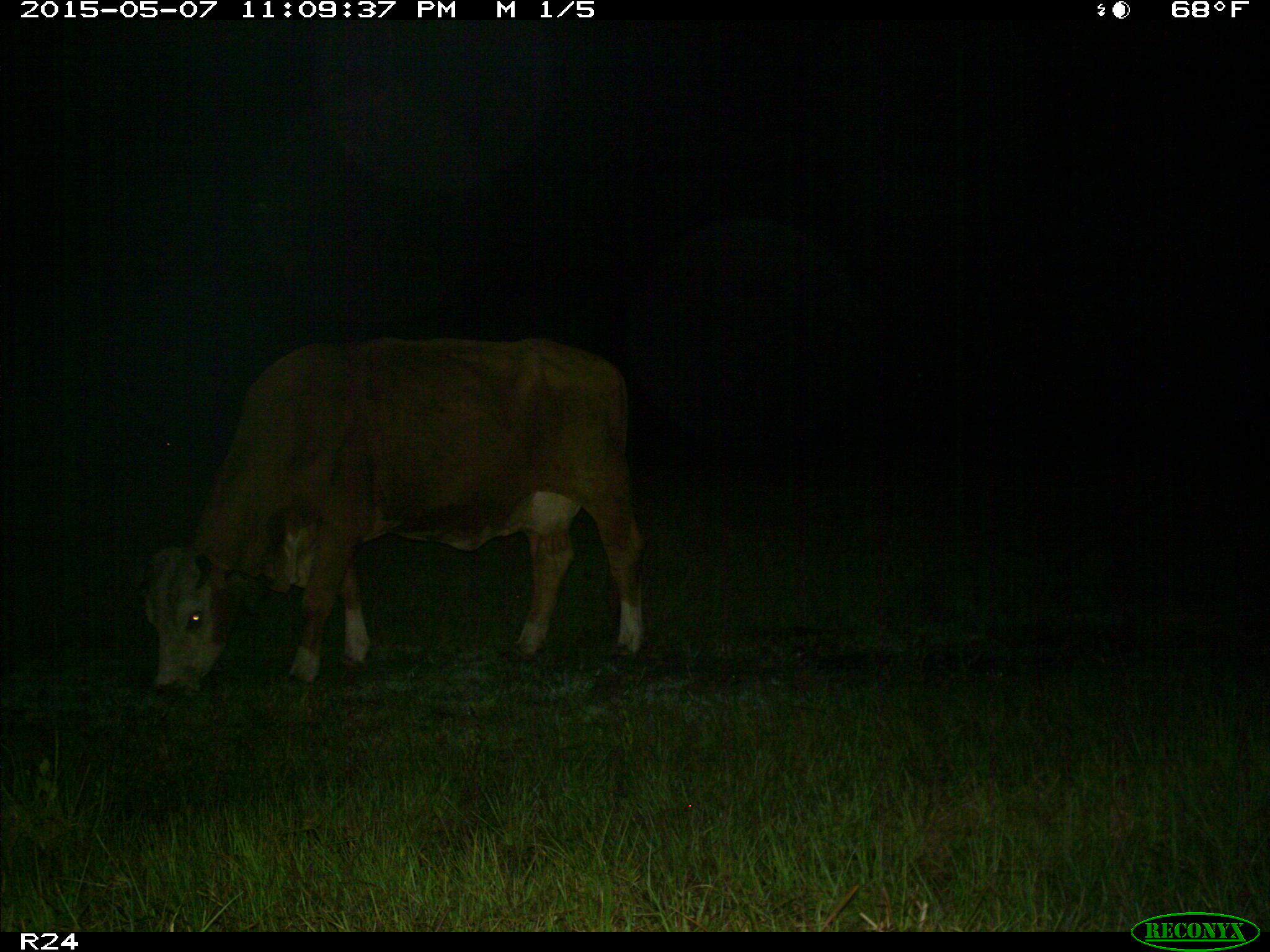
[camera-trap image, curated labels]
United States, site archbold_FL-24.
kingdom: Animalia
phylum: Chordata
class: Mammalia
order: Artiodactyla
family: Bovidae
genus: Bos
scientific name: Bos taurus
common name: domestic cow